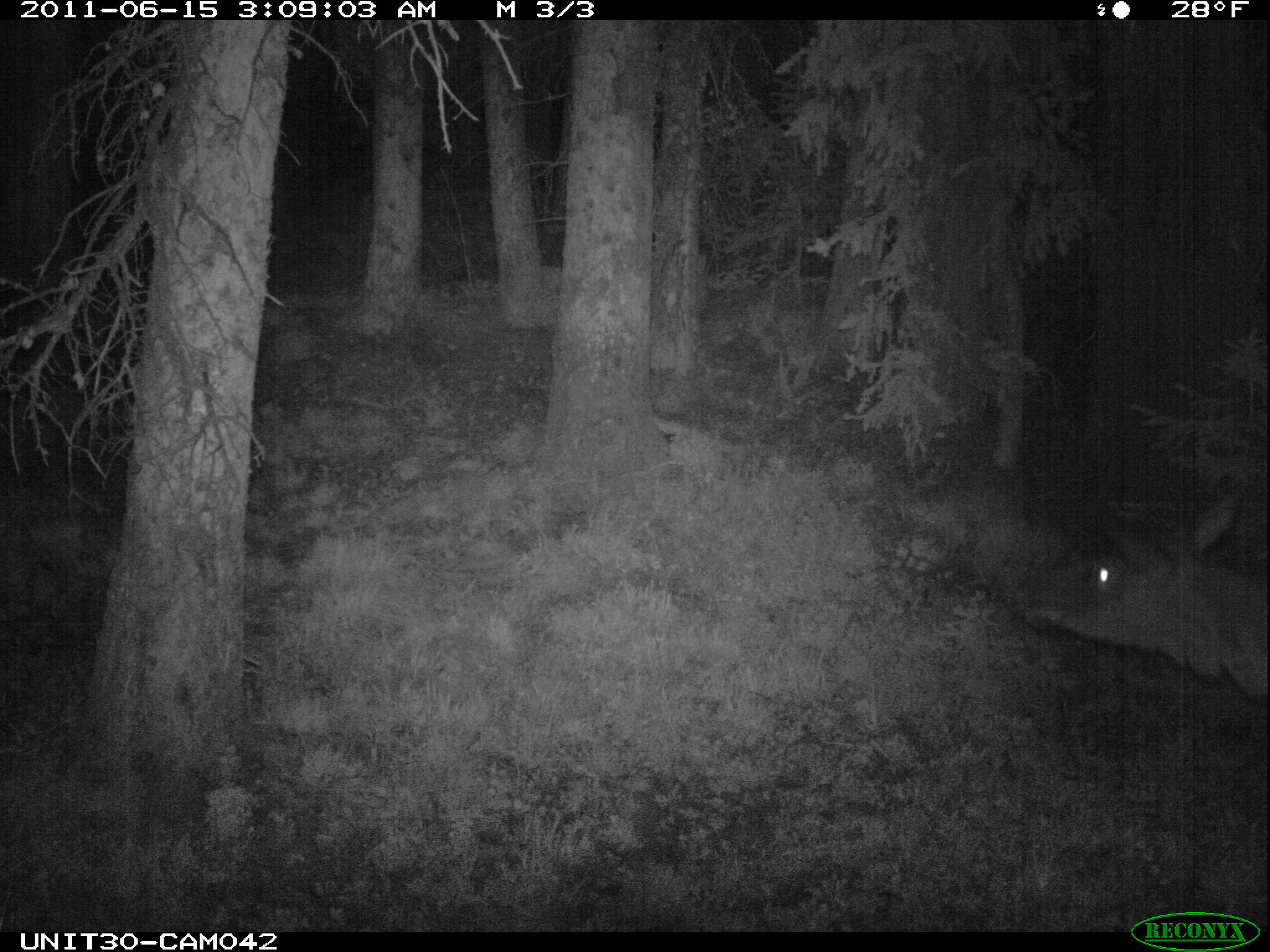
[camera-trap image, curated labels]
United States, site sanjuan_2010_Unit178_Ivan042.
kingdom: Animalia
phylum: Chordata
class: Mammalia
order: Artiodactyla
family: Cervidae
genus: Cervus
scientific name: Cervus elaphus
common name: red deer